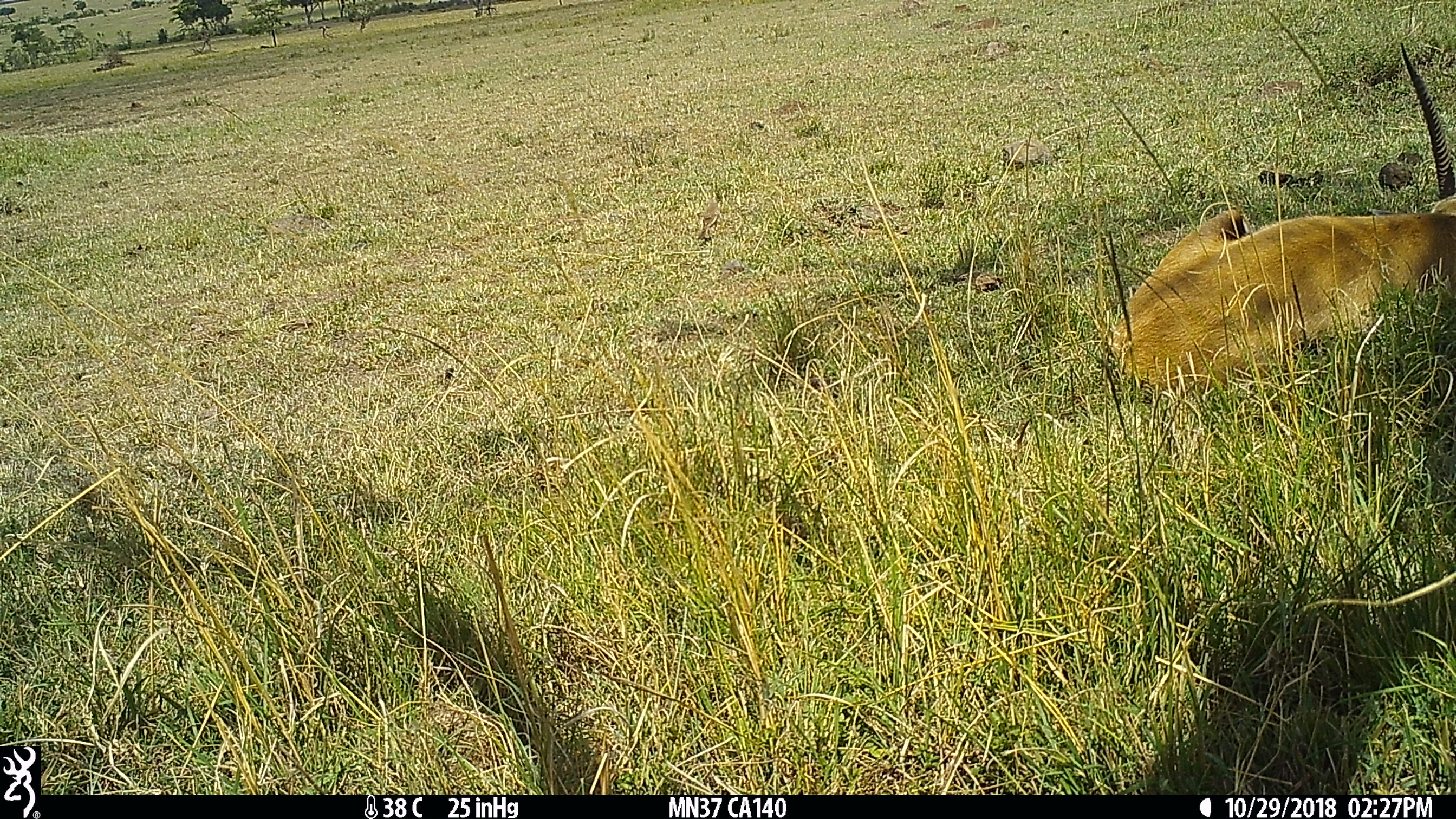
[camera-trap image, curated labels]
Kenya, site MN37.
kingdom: Animalia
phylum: Chordata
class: Mammalia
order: Artiodactyla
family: Bovidae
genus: Eudorcas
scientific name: Eudorcas thomsonii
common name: thomon's gazelle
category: gazelle thomsons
Gazelle thomsons (thomon's gazelle) (Eudorcas thomsonii).